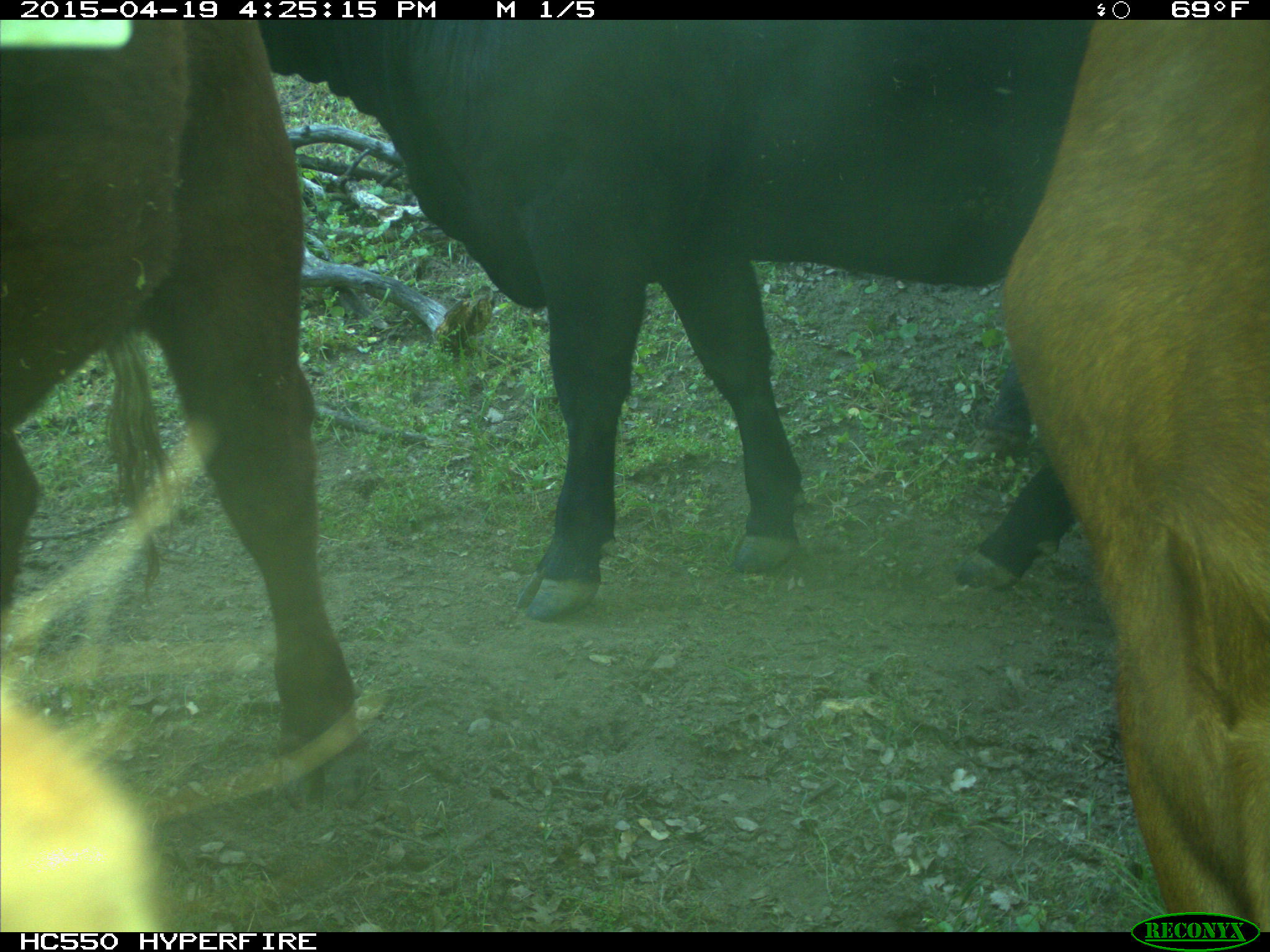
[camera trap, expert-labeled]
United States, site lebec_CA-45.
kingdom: Animalia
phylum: Chordata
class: Mammalia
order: Artiodactyla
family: Bovidae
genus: Bos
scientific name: Bos taurus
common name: domestic cow